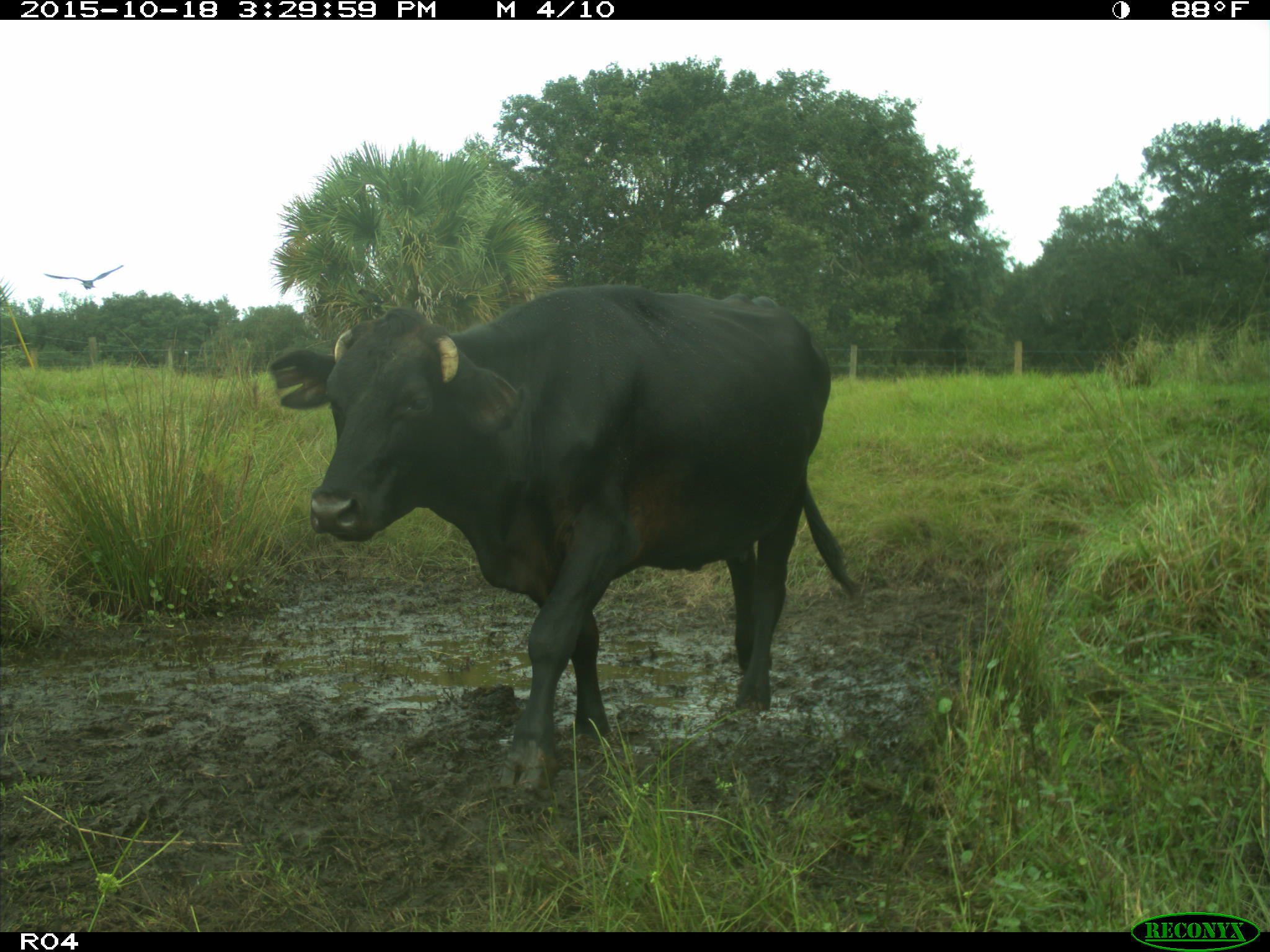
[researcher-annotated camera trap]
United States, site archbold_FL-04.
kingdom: Animalia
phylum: Chordata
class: Mammalia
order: Artiodactyla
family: Bovidae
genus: Bos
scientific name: Bos taurus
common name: domestic cow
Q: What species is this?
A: Bos taurus (domestic cow).